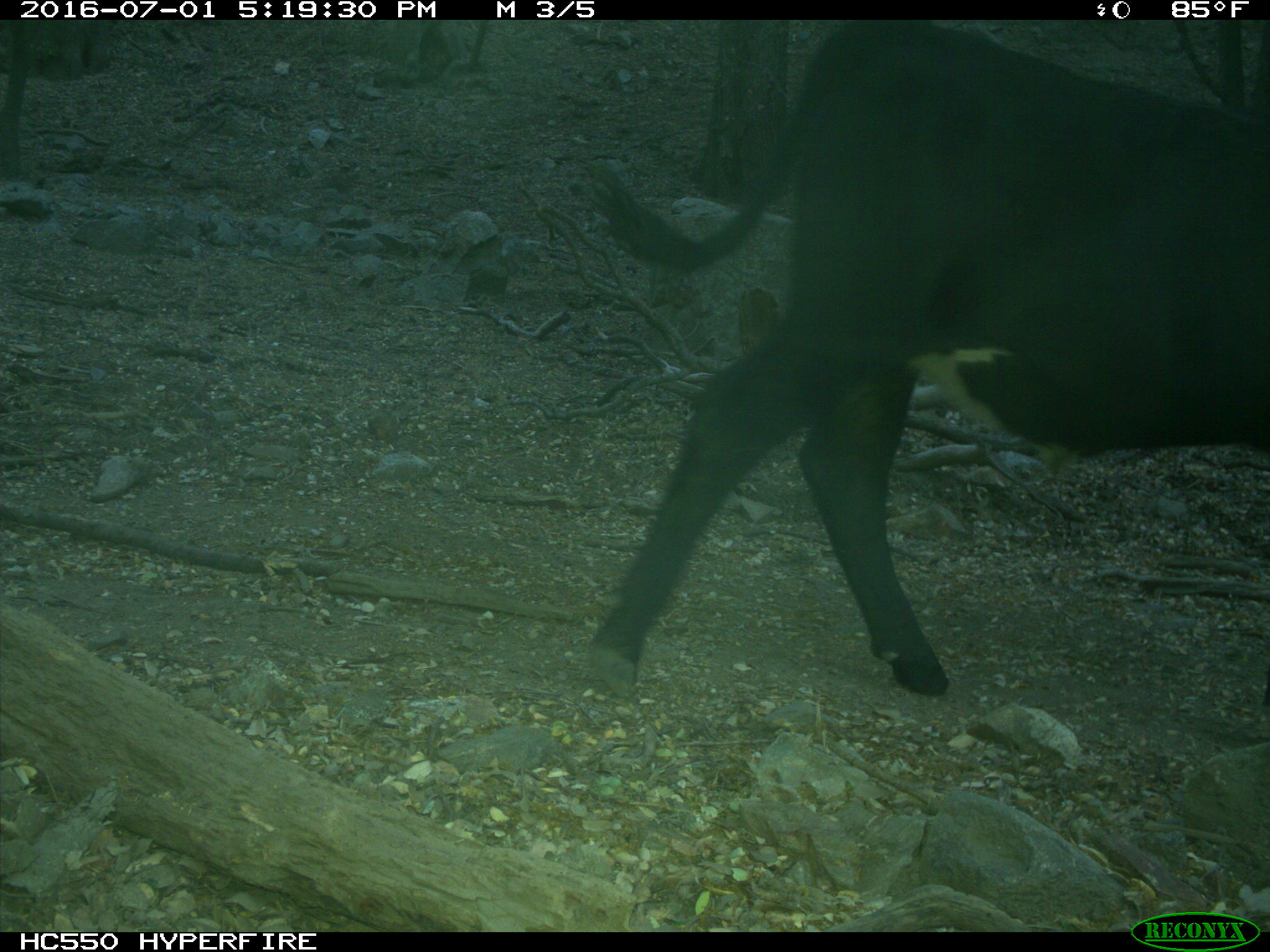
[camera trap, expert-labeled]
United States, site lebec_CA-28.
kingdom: Animalia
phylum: Chordata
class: Mammalia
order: Artiodactyla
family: Bovidae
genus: Bos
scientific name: Bos taurus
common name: domestic cow